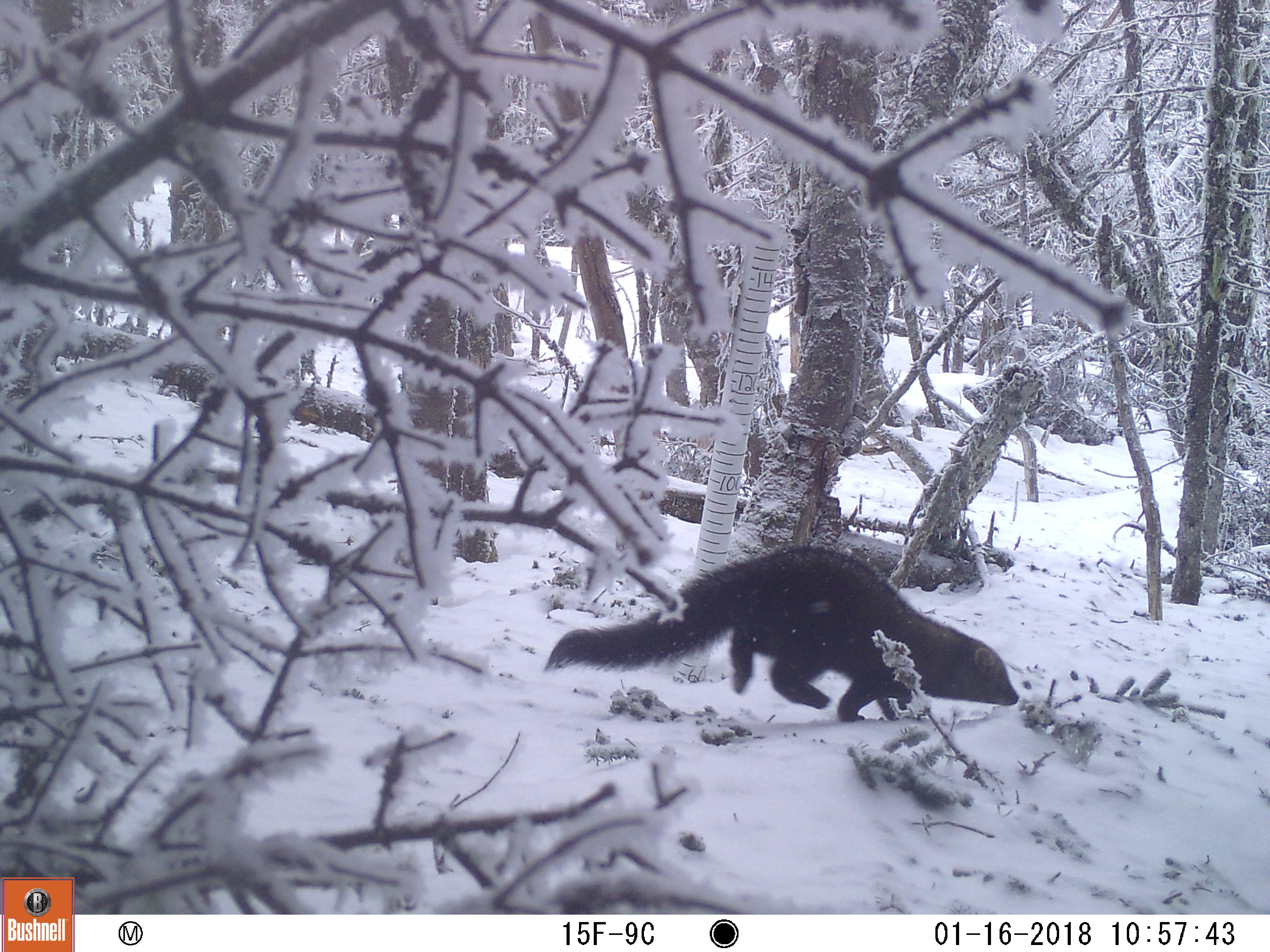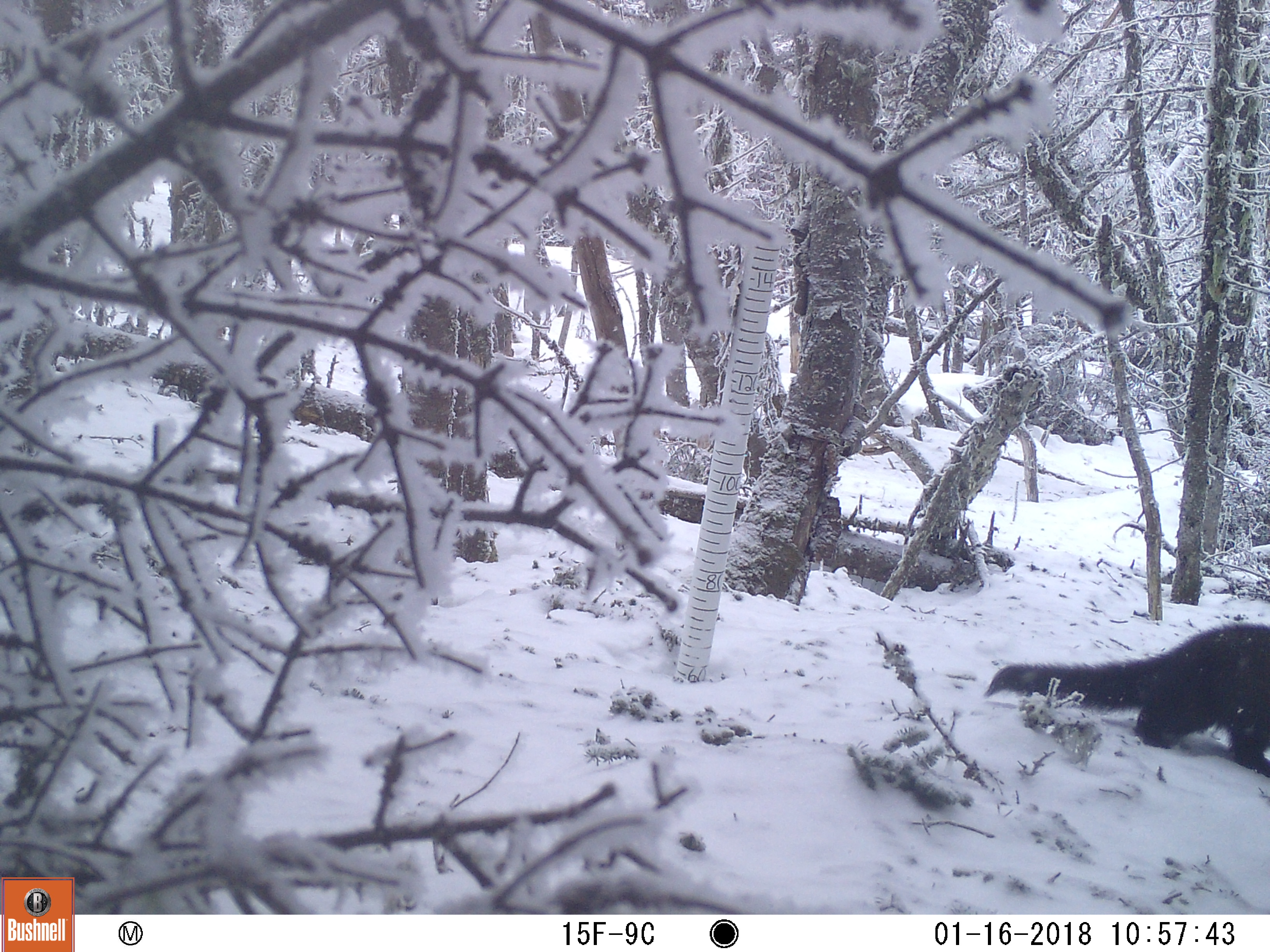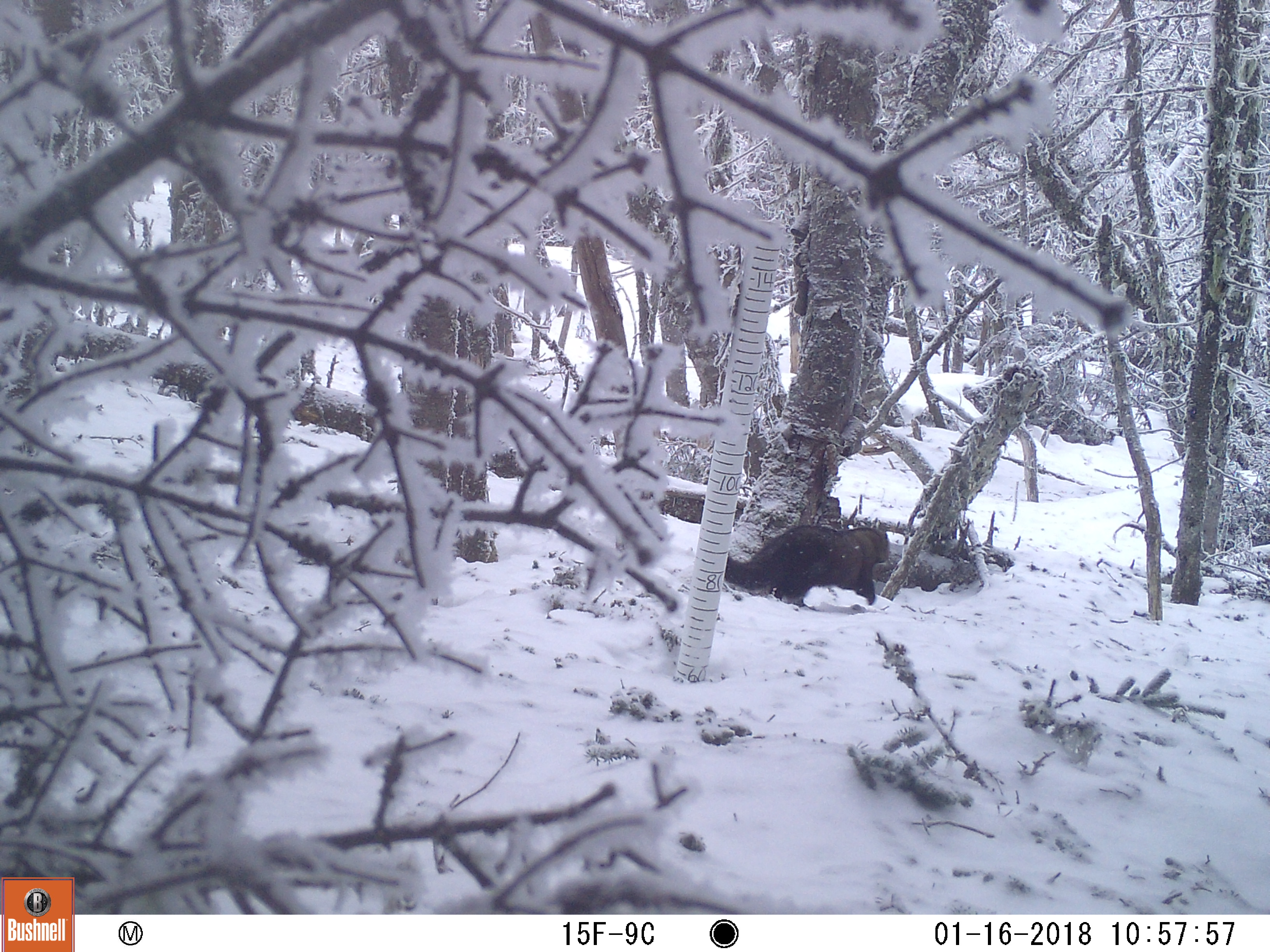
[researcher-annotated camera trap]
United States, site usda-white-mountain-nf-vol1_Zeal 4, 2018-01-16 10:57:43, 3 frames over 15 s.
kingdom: Animalia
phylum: Chordata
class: Mammalia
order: Carnivora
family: Mustelidae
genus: Pekania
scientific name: Pekania pennanti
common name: fisher